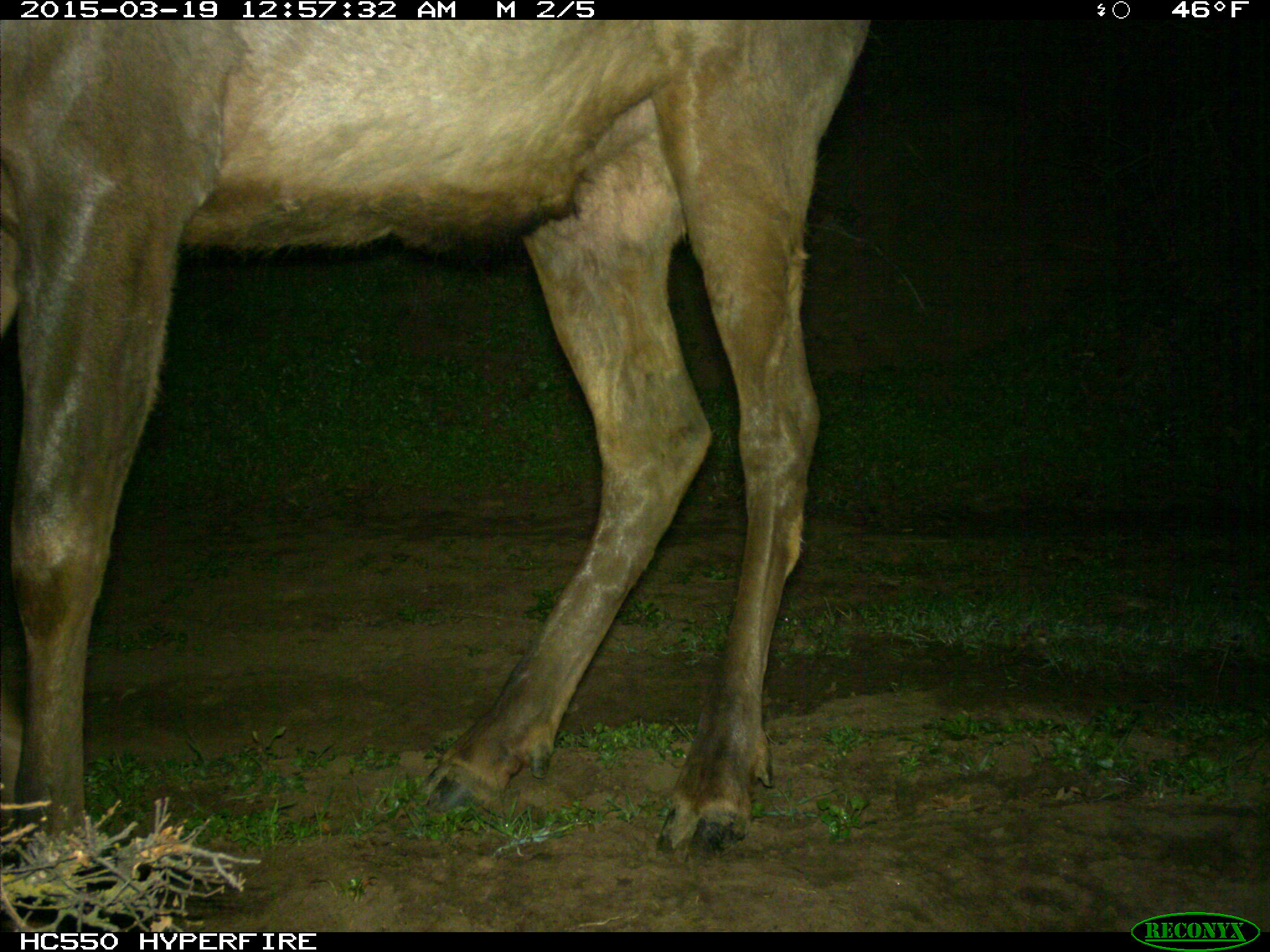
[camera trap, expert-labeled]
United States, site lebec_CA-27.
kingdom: Animalia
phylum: Chordata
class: Mammalia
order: Artiodactyla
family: Cervidae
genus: Cervus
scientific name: Cervus canadensis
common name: elk